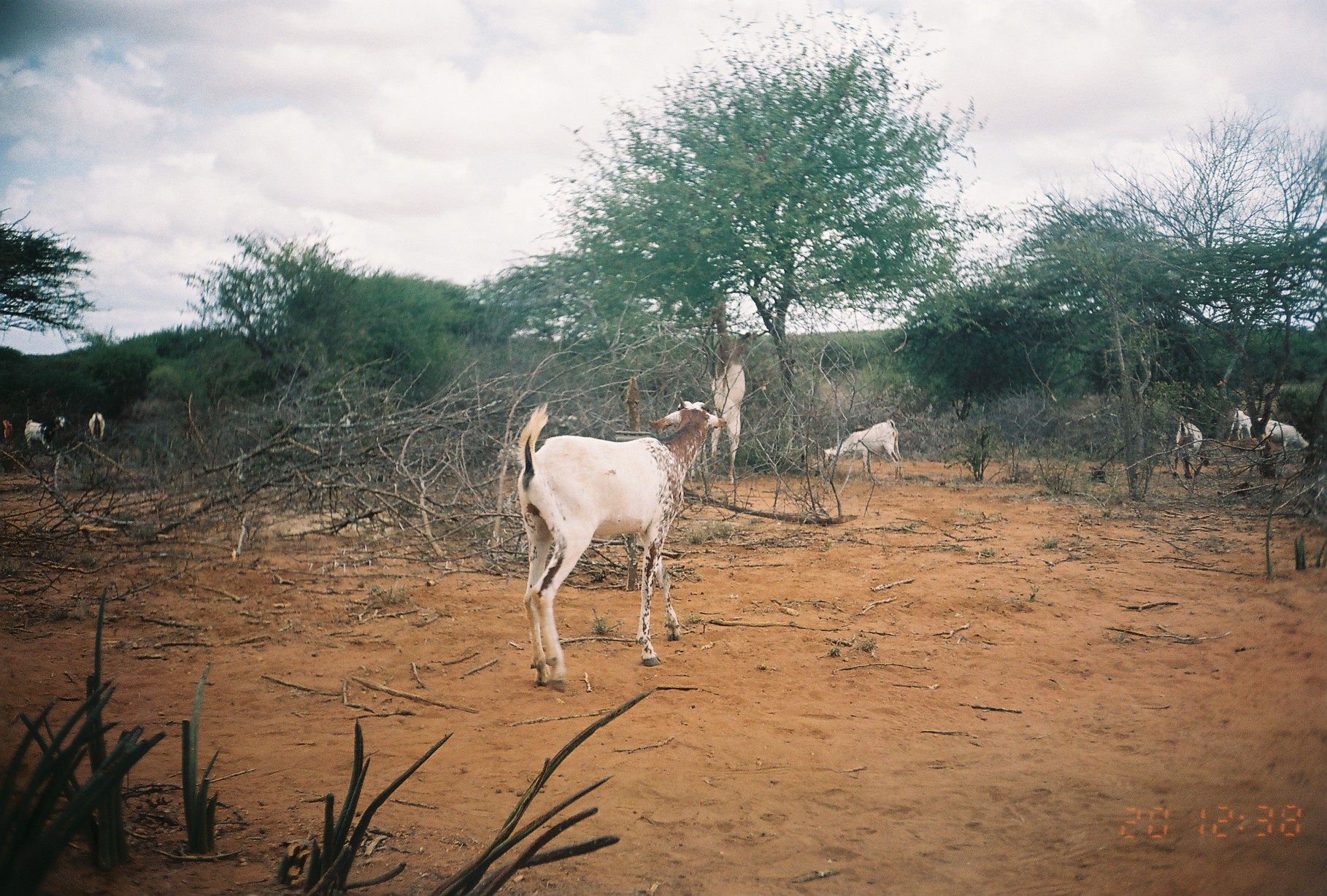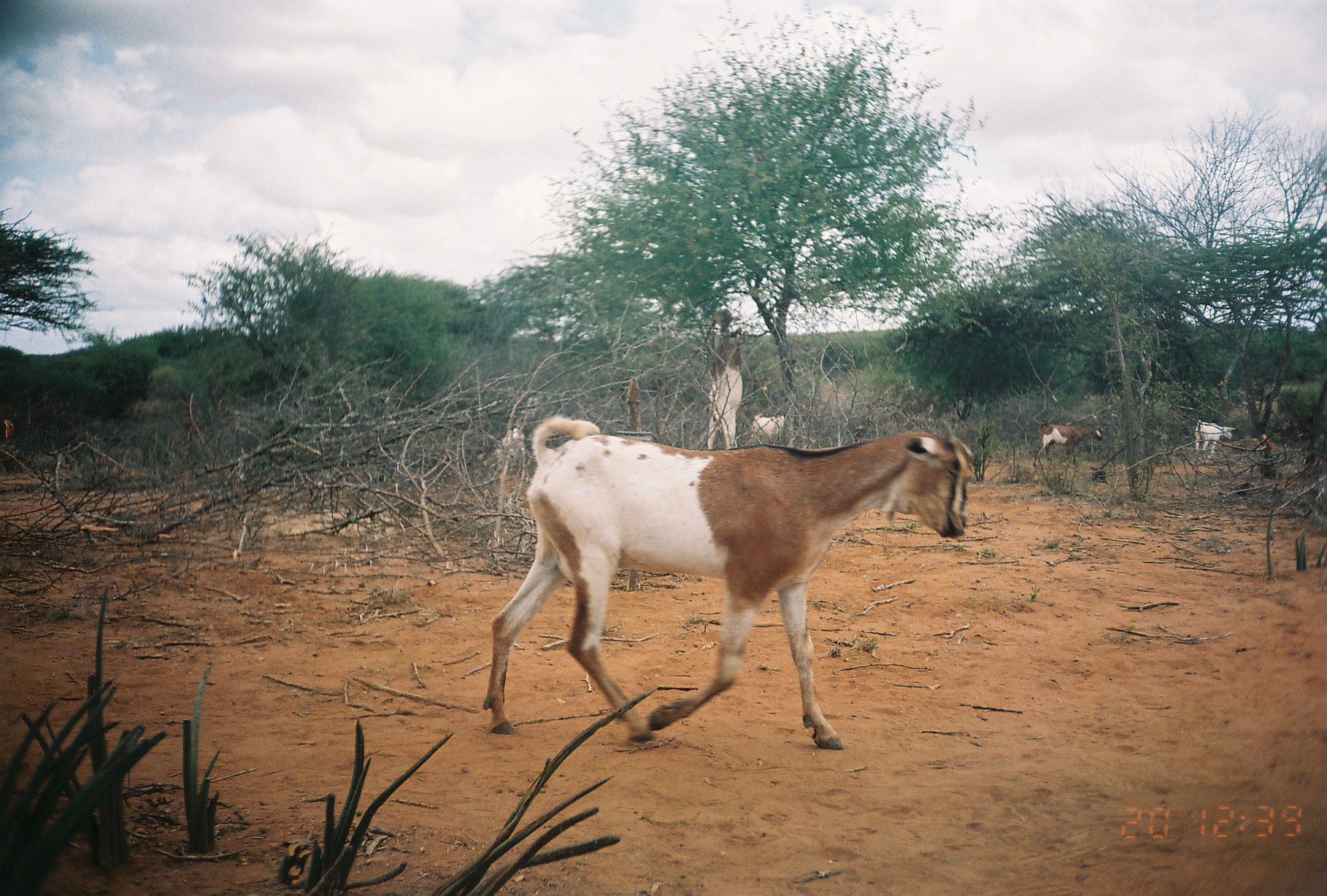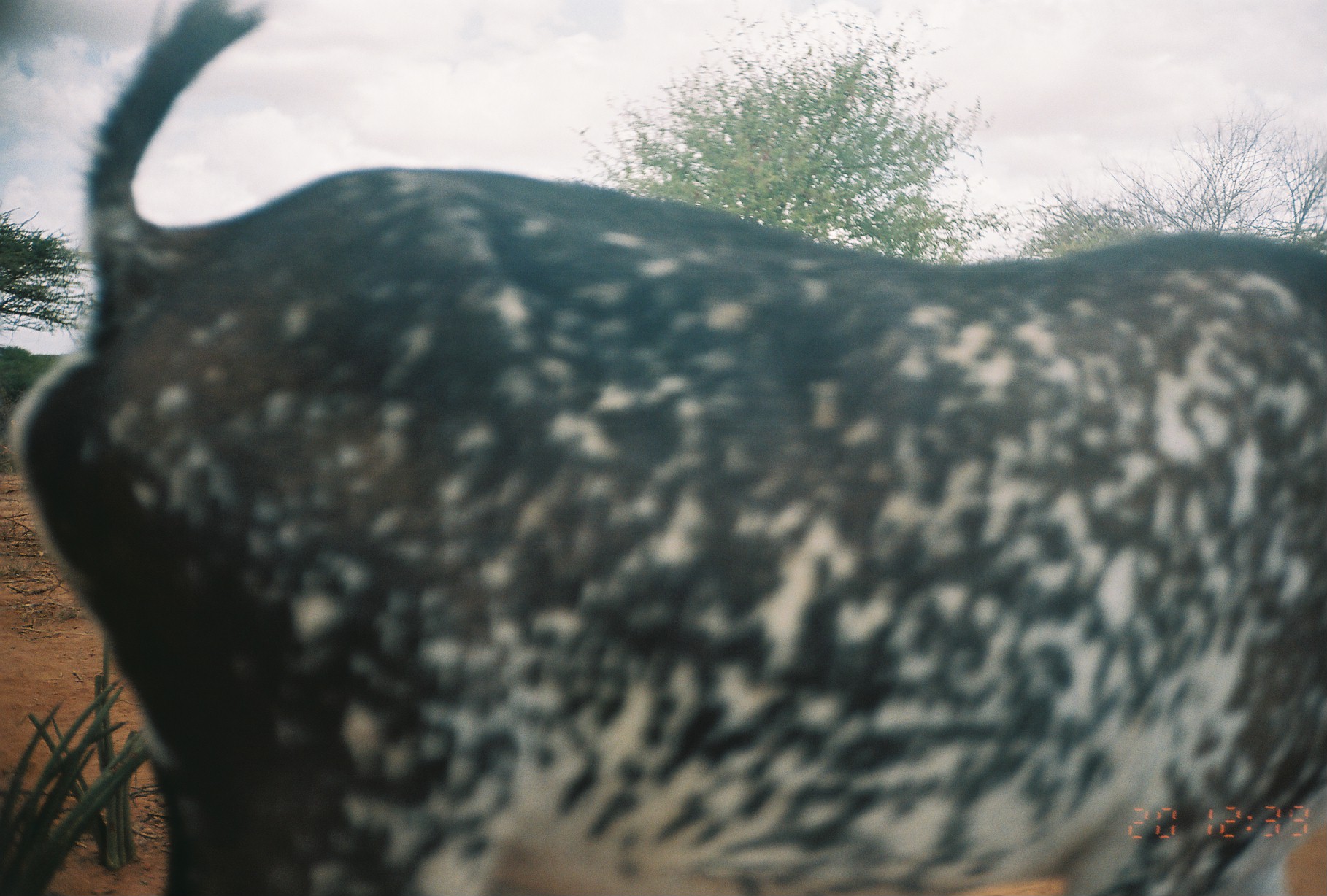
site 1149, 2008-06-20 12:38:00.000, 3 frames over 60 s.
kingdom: Animalia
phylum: Chordata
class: Mammalia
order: Artiodactyla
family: Bovidae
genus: Capra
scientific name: Capra aegagrus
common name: wild goat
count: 9